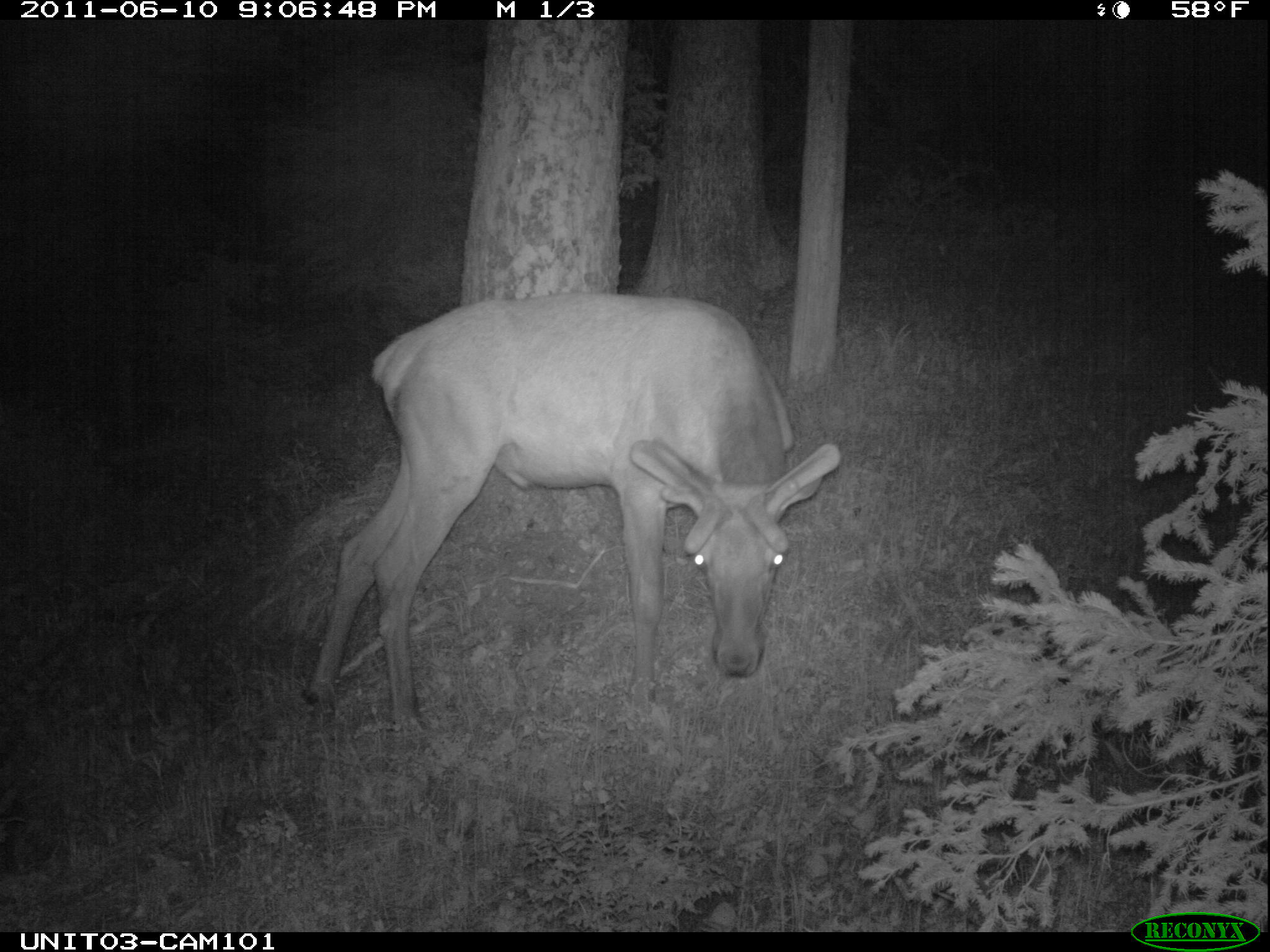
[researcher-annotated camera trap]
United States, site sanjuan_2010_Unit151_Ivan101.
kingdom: Animalia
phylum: Chordata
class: Mammalia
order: Artiodactyla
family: Cervidae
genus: Cervus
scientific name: Cervus elaphus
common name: red deer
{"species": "Cervus elaphus (red deer)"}